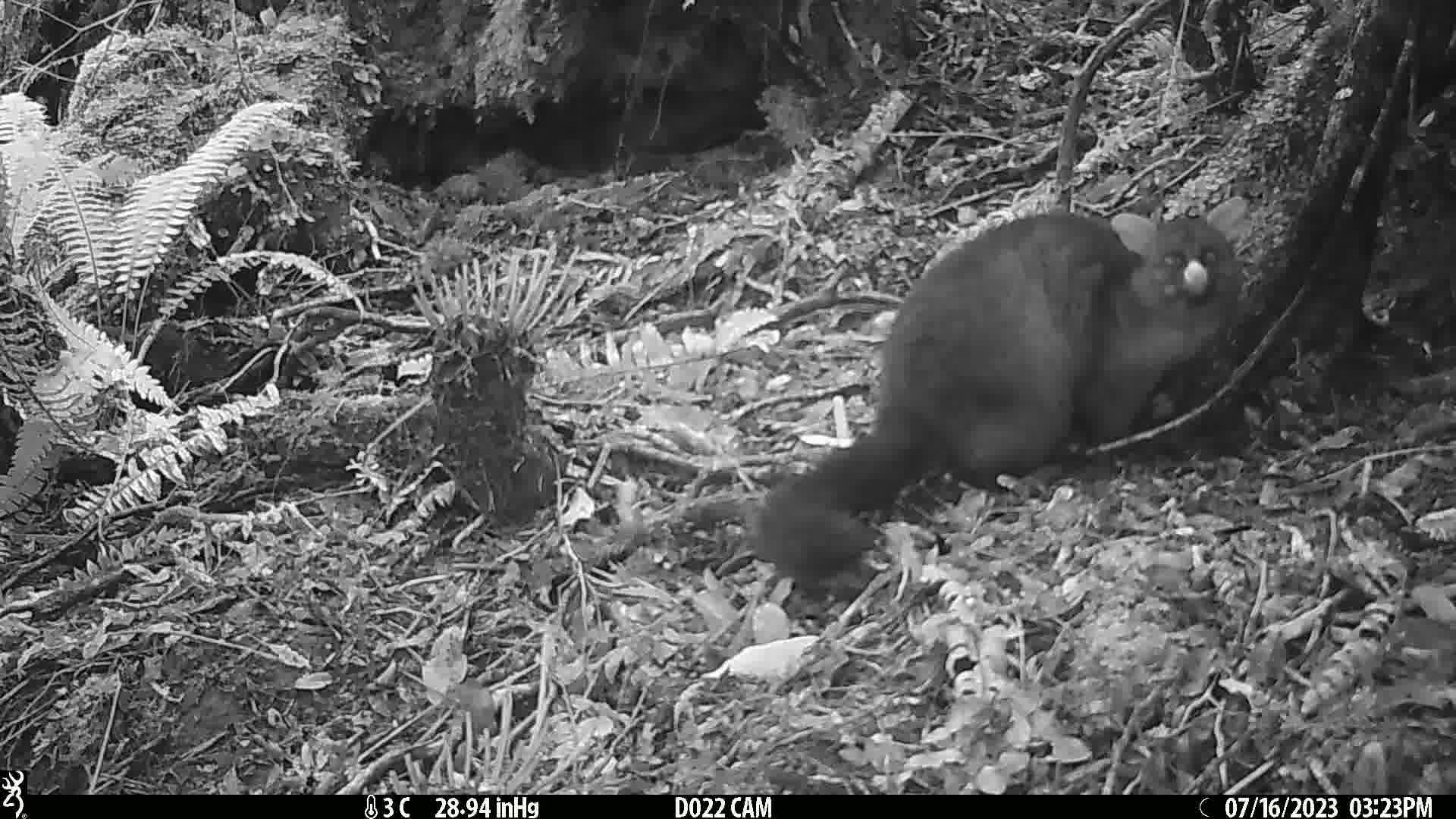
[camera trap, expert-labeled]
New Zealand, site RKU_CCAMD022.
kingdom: Animalia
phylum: Chordata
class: Mammalia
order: Diprotodontia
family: Phalangeridae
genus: Trichosurus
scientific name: Trichosurus vulpecula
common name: common brushtail possum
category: possum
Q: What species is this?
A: Possum (common brushtail possum) (Trichosurus vulpecula).